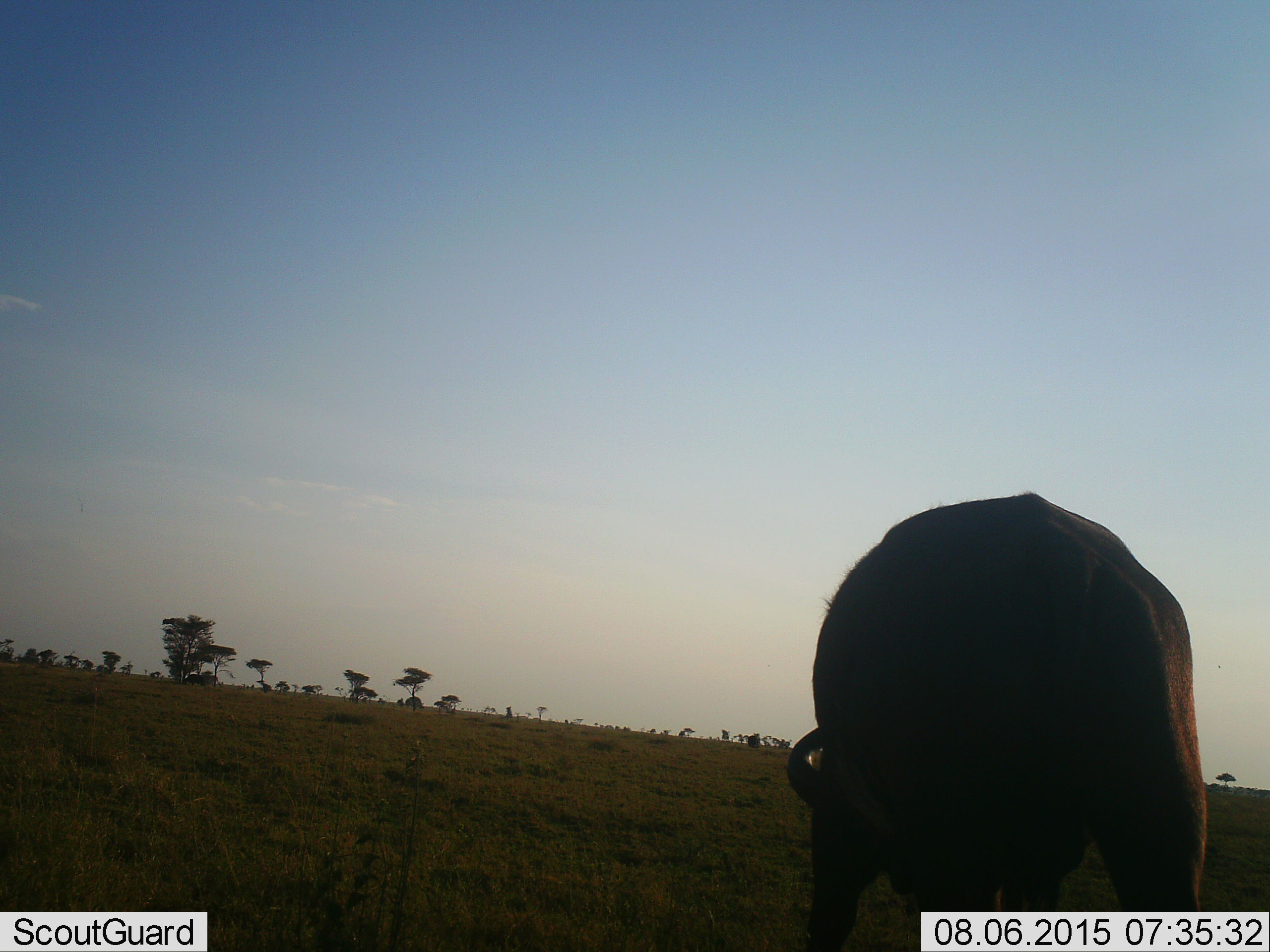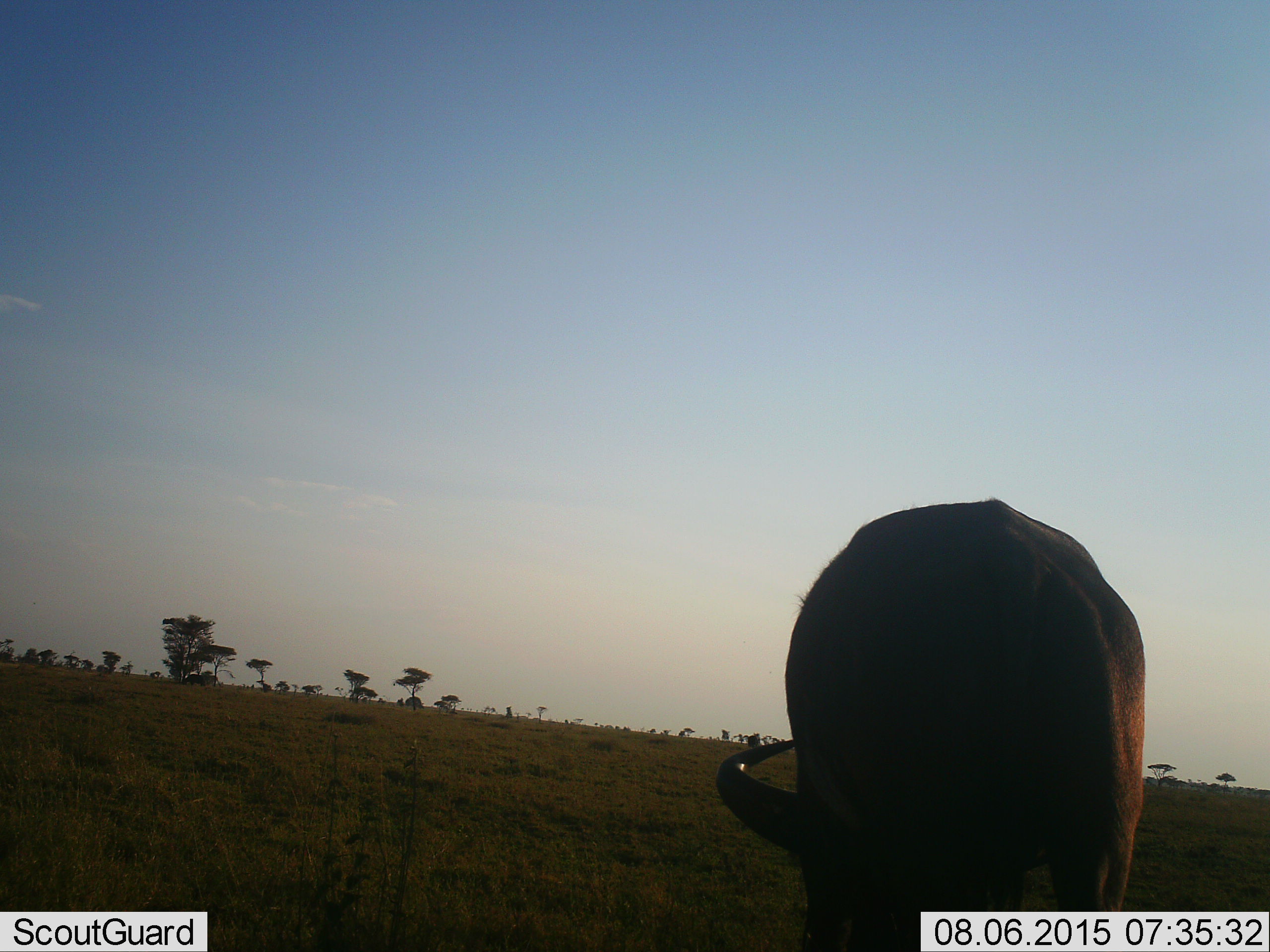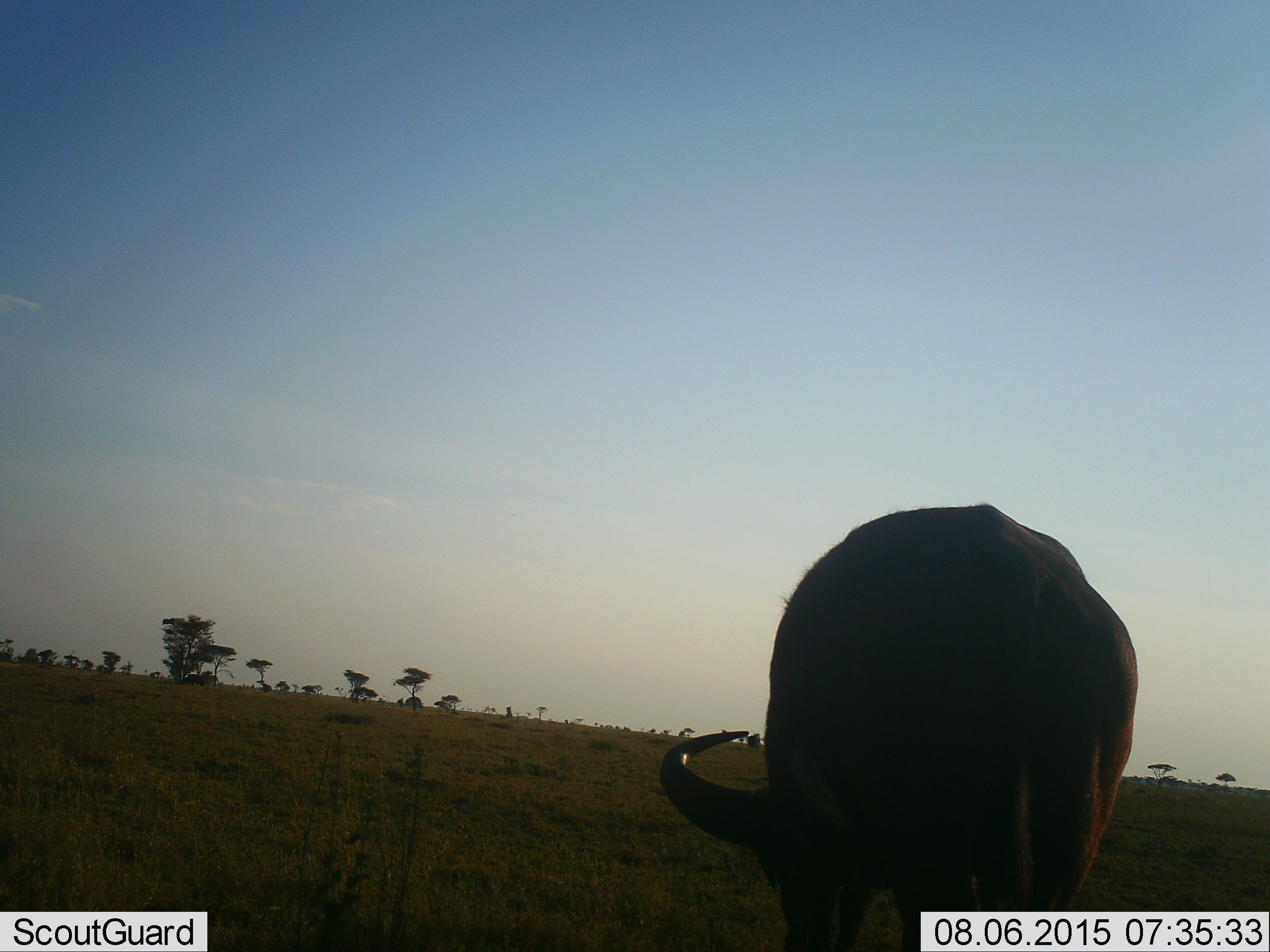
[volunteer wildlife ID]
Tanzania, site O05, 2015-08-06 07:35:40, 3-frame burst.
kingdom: Animalia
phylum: Chordata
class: Mammalia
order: Artiodactyla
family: Bovidae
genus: Syncerus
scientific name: Syncerus caffer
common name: cape buffalo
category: buffalo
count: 1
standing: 40%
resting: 0%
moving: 0%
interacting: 0%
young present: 0%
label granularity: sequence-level